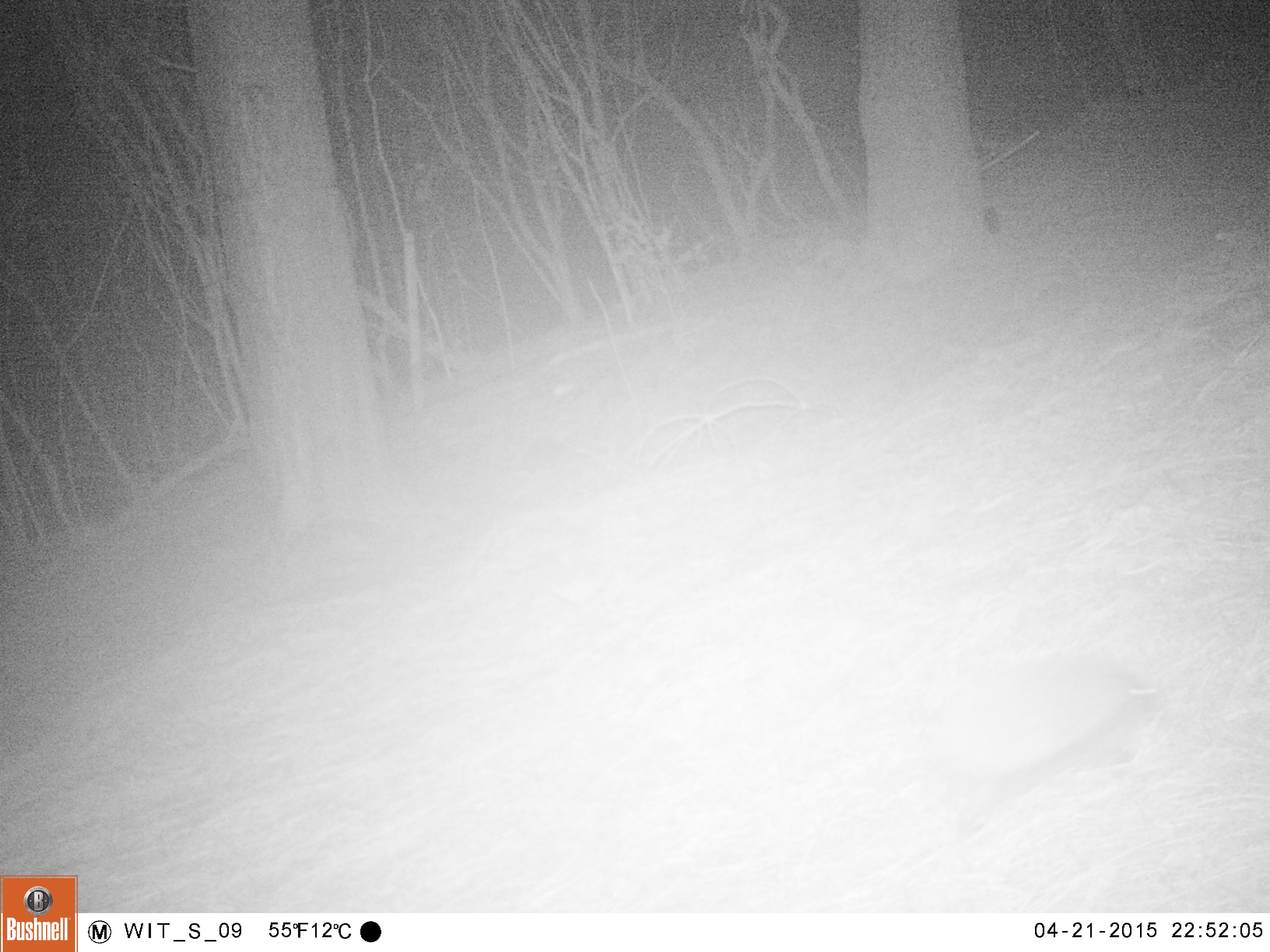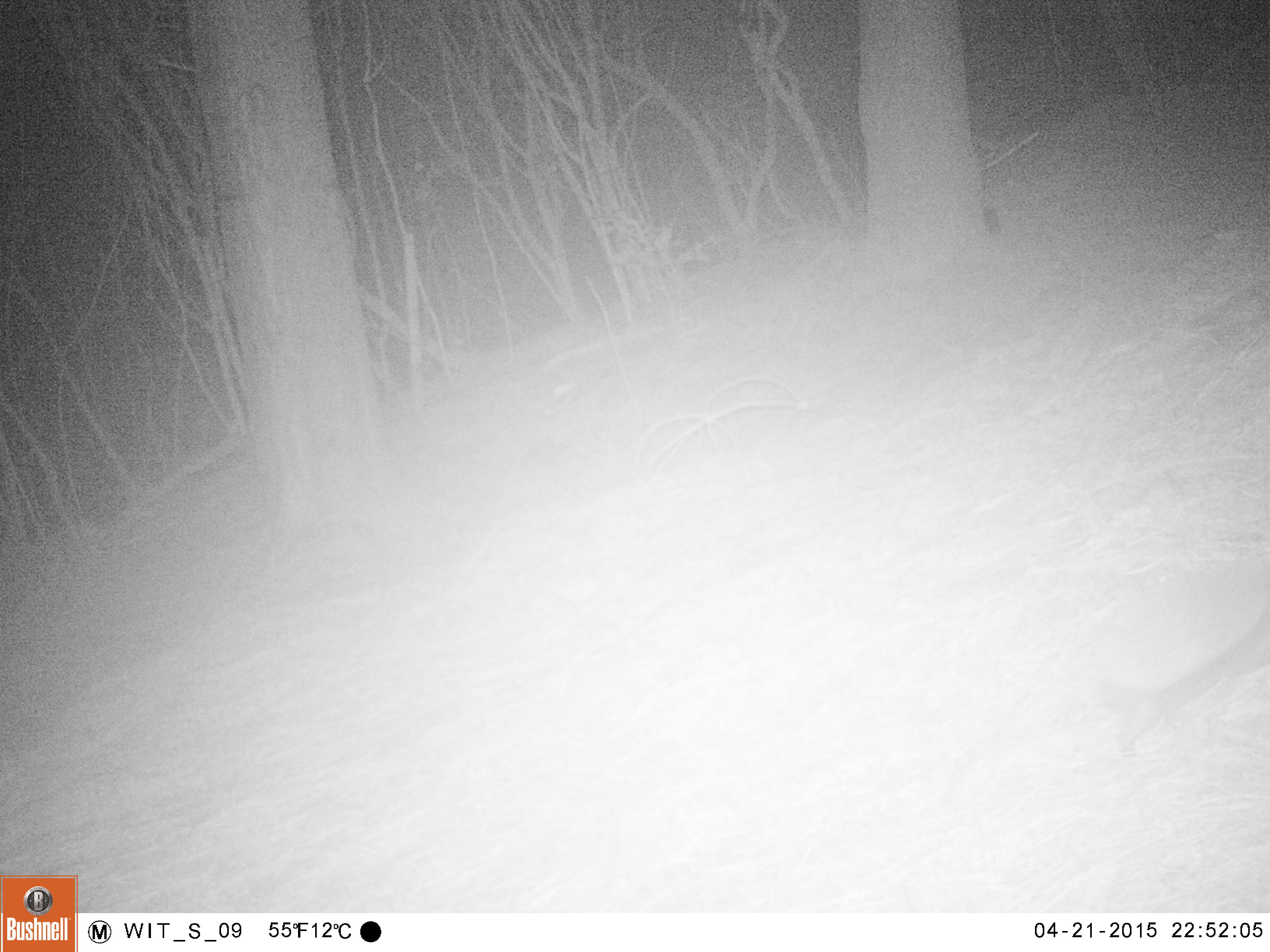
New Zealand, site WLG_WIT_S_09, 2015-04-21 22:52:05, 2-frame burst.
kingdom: Animalia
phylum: Chordata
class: Mammalia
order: Eulipotyphla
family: Erinaceidae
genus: Erinaceus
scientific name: Erinaceus europaeus europaeus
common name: european hedgehog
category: hedgehog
Hedgehog (european hedgehog) (Erinaceus europaeus europaeus).